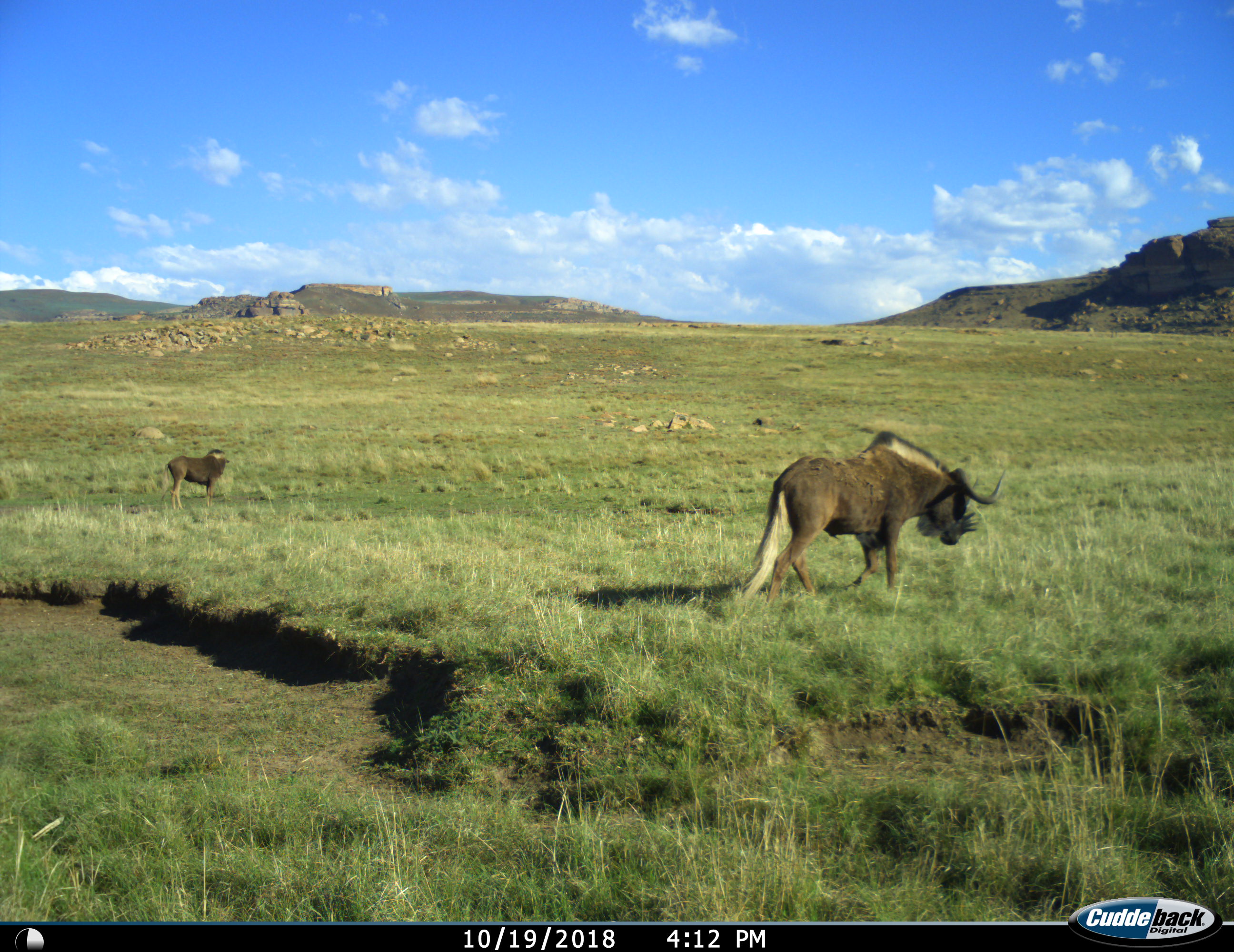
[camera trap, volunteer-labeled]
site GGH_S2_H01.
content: unidentified animal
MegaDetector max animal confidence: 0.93